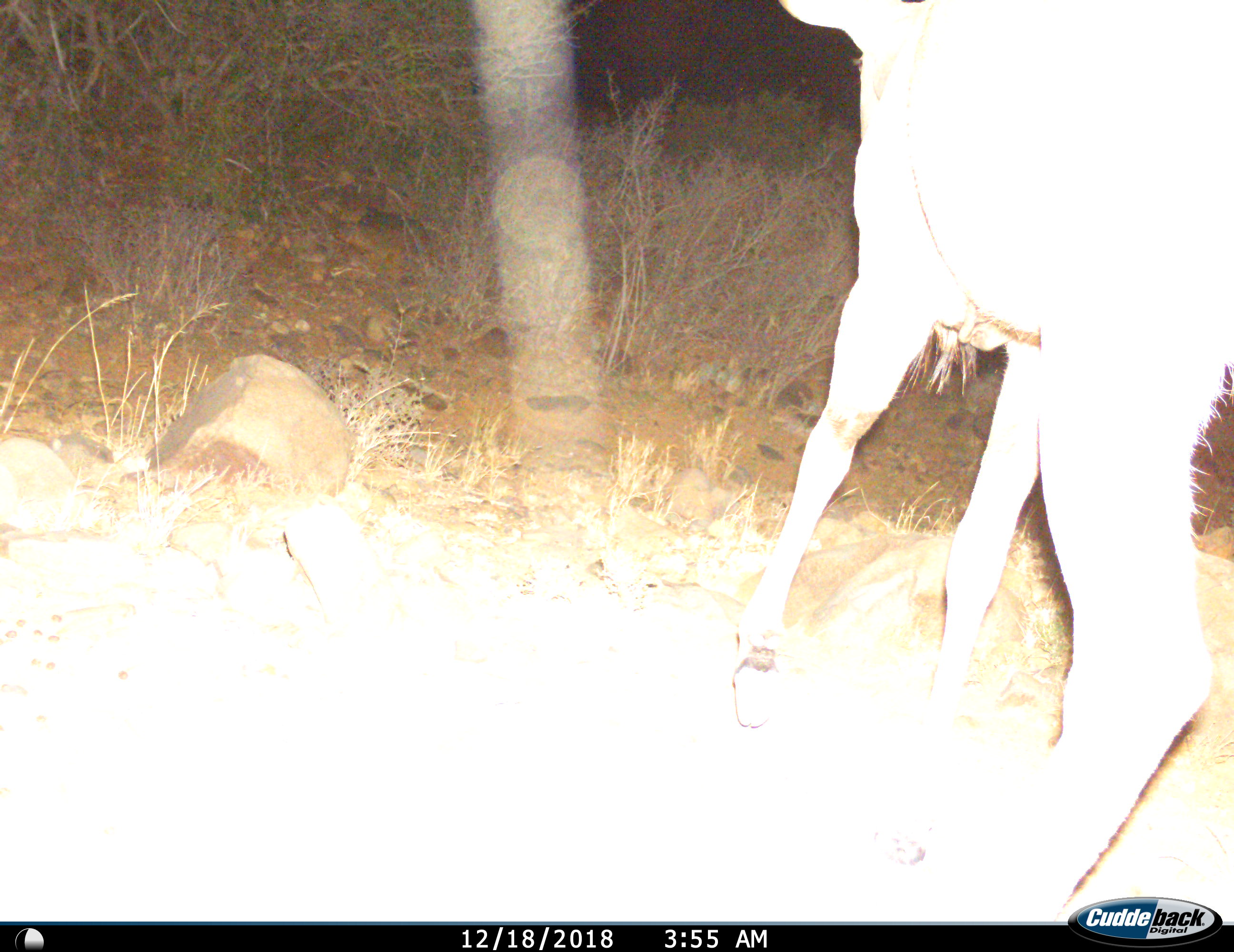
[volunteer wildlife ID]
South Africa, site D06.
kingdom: Animalia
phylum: Chordata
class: Mammalia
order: Artiodactyla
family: Bovidae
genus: Tragelaphus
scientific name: Tragelaphus strepsiceros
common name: greater kudu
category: kudu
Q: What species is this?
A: Kudu (greater kudu) (Tragelaphus strepsiceros).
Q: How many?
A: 1.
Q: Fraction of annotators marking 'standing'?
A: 0%.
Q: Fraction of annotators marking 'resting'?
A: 0%.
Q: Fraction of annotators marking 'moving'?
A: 83%.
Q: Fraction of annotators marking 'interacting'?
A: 0%.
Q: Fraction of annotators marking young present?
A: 17%.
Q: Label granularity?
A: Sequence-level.